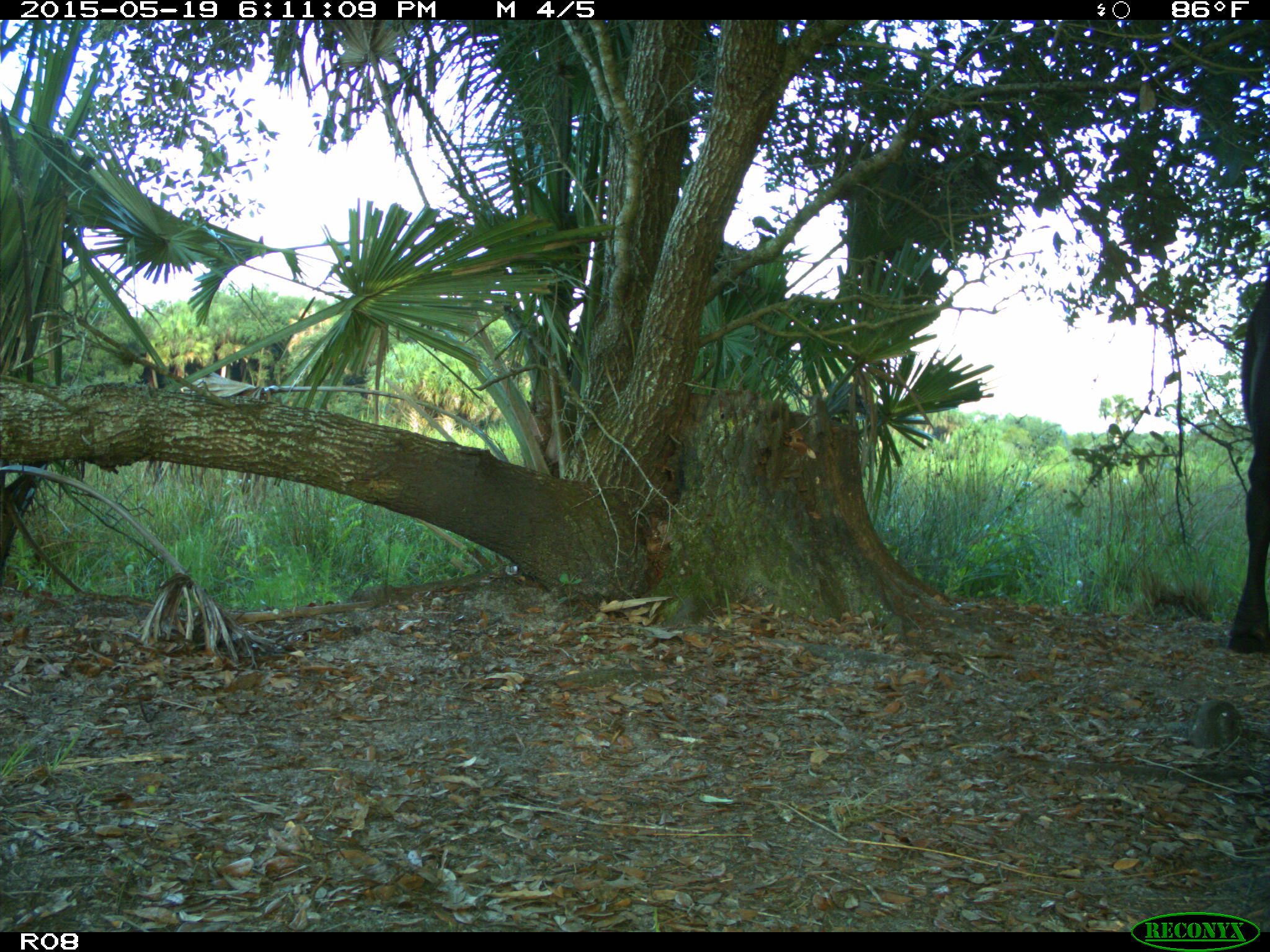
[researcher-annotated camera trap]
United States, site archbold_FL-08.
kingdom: Animalia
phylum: Chordata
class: Mammalia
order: Artiodactyla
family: Bovidae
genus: Bos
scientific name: Bos taurus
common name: domestic cow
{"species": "Bos taurus (domestic cow)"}